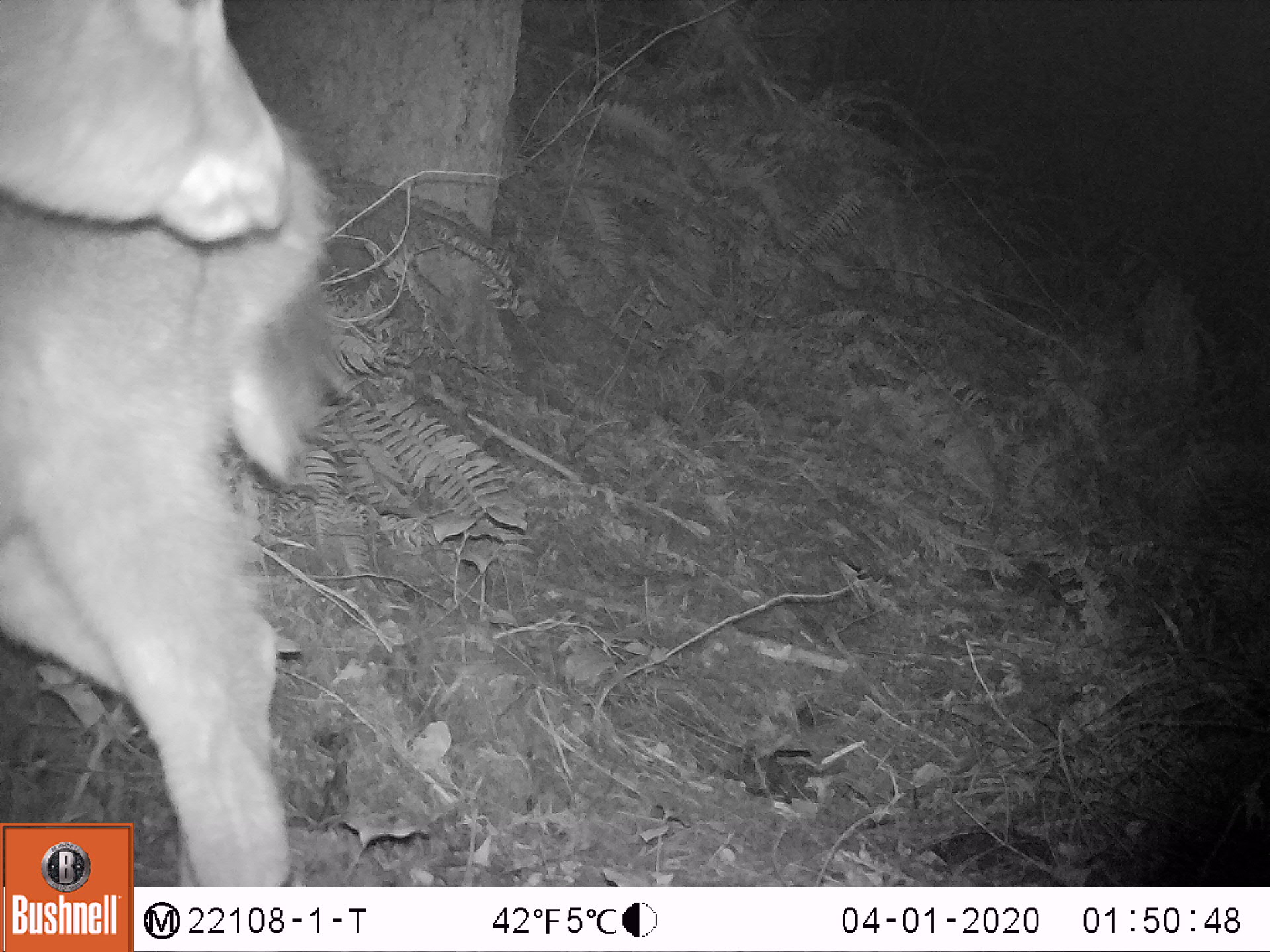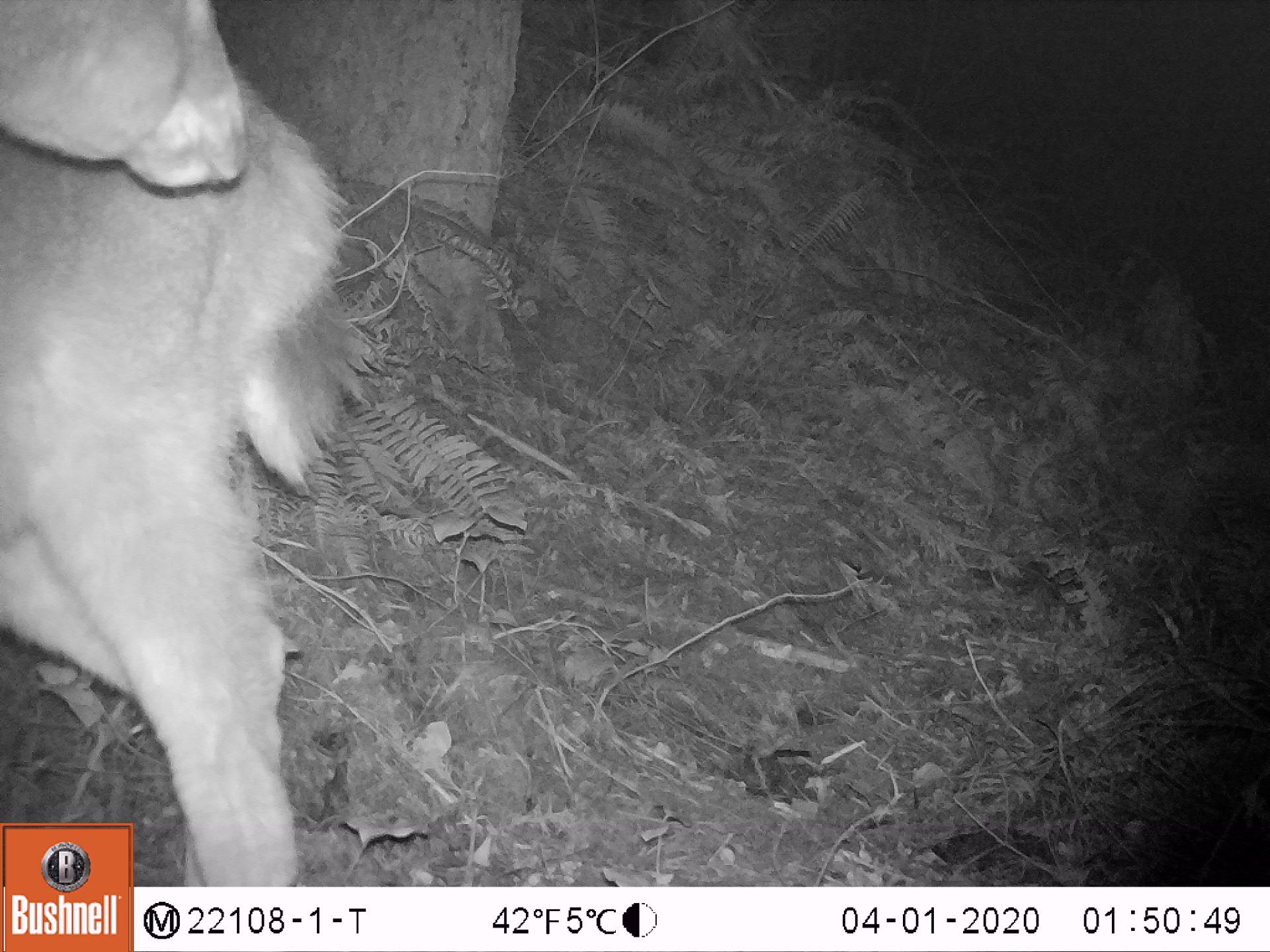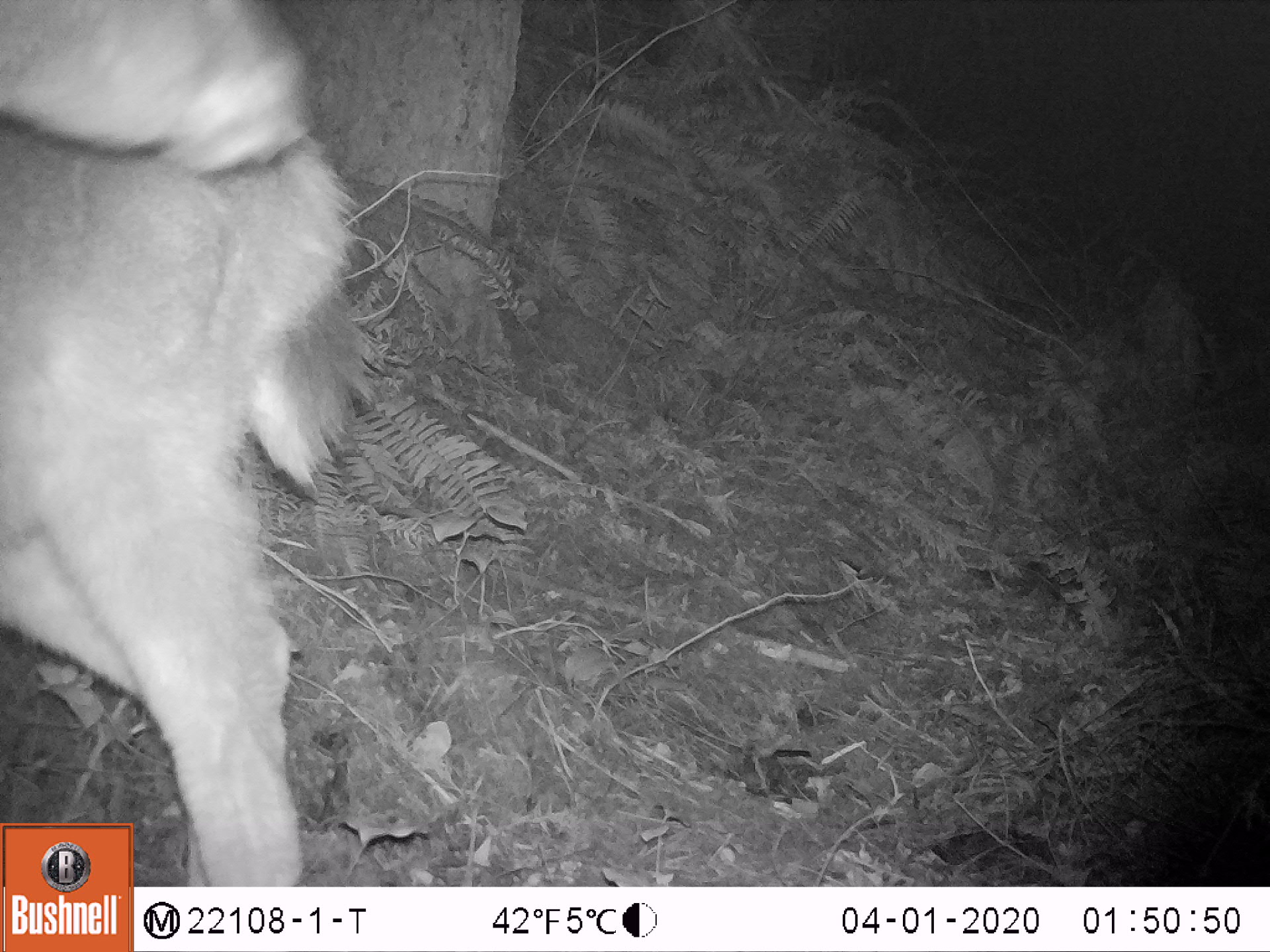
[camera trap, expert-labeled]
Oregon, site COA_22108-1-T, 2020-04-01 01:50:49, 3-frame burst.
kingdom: Animalia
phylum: Chordata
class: Mammalia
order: Artiodactyla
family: Cervidae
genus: Odocoileus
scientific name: Odocoileus hemionus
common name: black-tailed deer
Black-tailed deer (Odocoileus hemionus).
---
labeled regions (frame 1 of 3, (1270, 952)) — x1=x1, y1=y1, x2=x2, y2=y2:
black-tailed deer: x1=0, y1=0, x2=368, y2=821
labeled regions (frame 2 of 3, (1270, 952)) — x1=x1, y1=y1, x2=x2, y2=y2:
black-tailed deer: x1=0, y1=0, x2=382, y2=819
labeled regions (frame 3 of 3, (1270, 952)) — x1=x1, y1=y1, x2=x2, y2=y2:
black-tailed deer: x1=0, y1=0, x2=383, y2=819